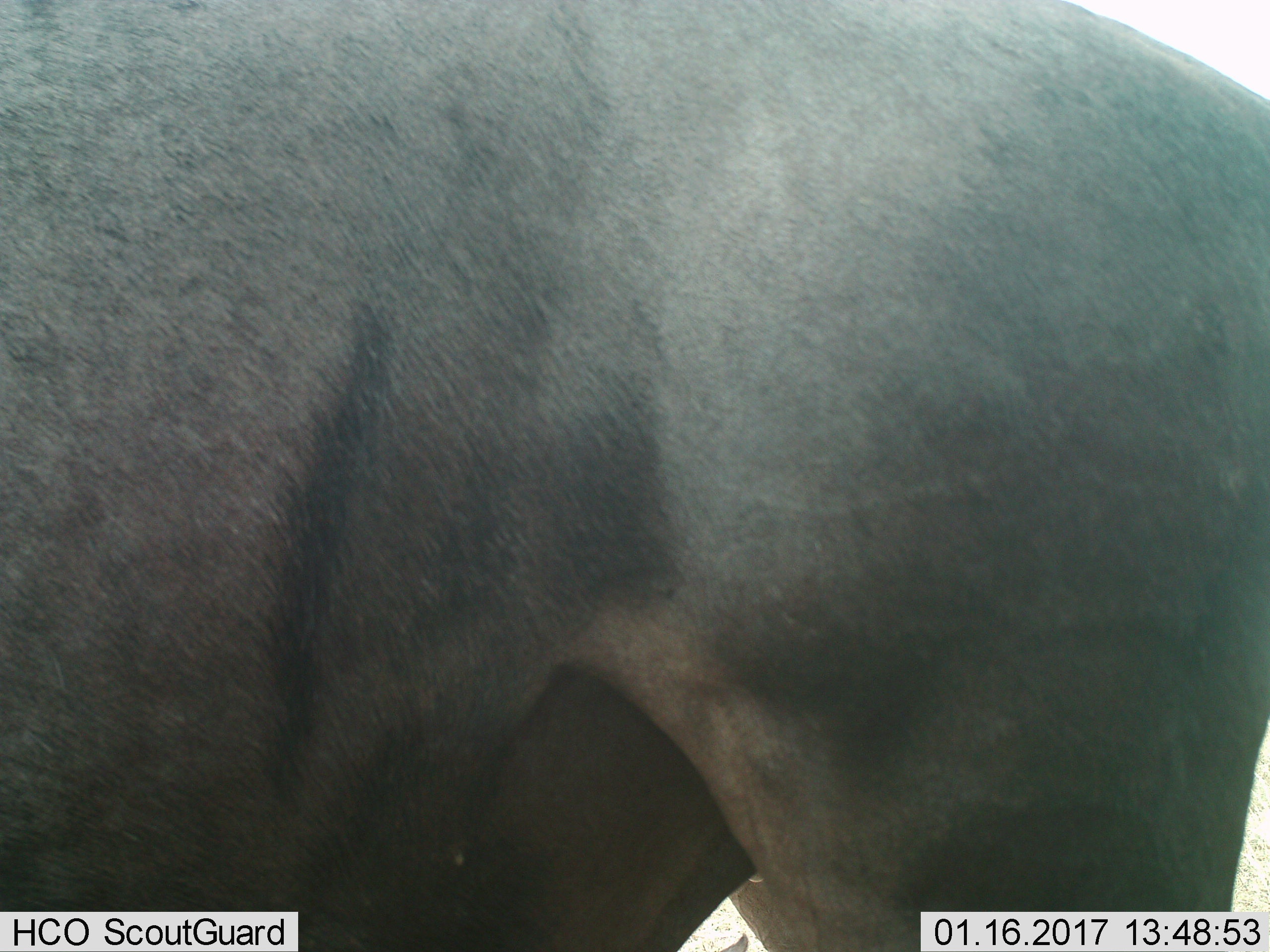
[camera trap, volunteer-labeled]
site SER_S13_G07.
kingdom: Animalia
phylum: Chordata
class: Mammalia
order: Artiodactyla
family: Bovidae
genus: Connochaetes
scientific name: Connochaetes taurinus taurinus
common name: blue wildebeest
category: wildebeestblue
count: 1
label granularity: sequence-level